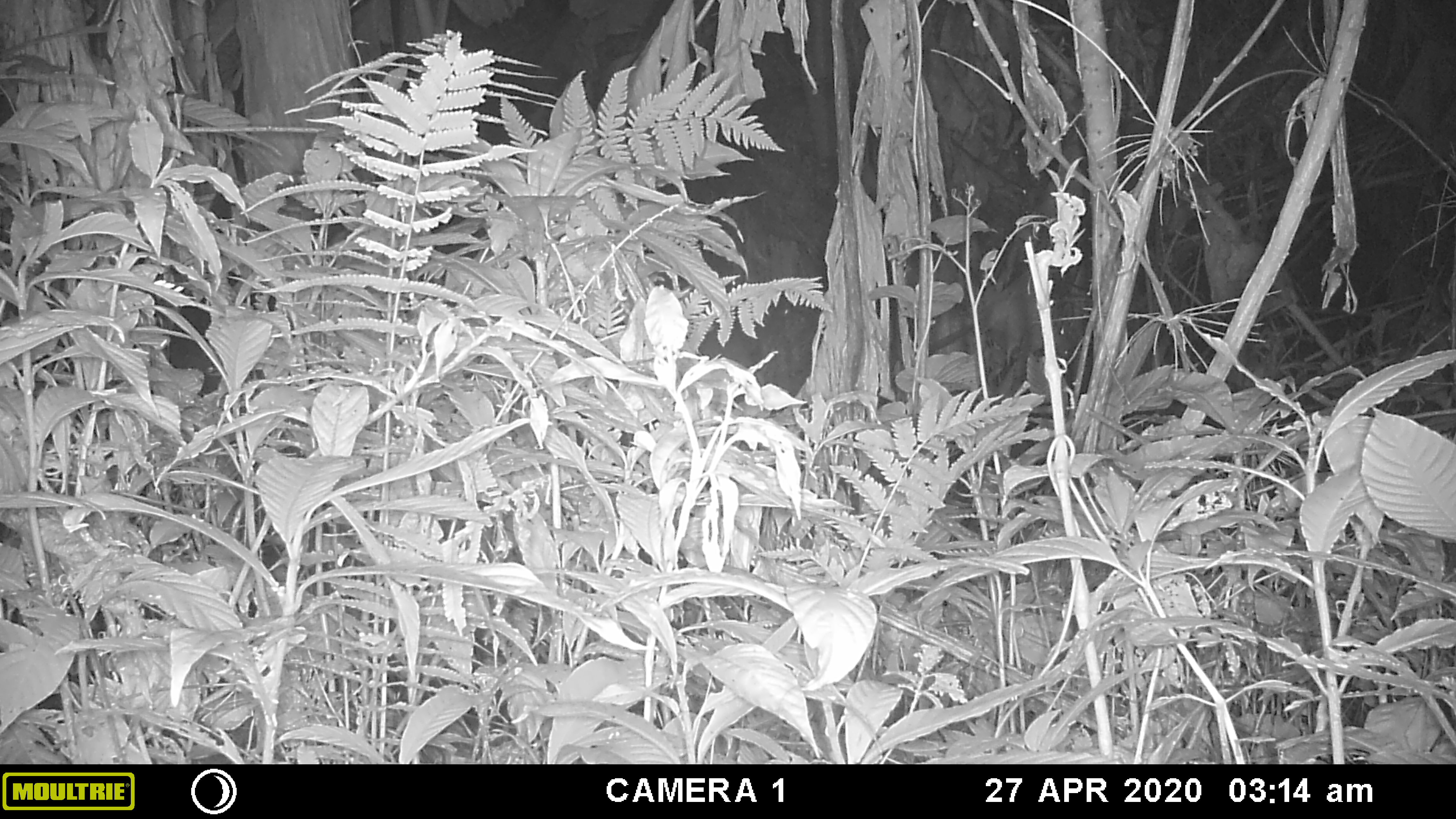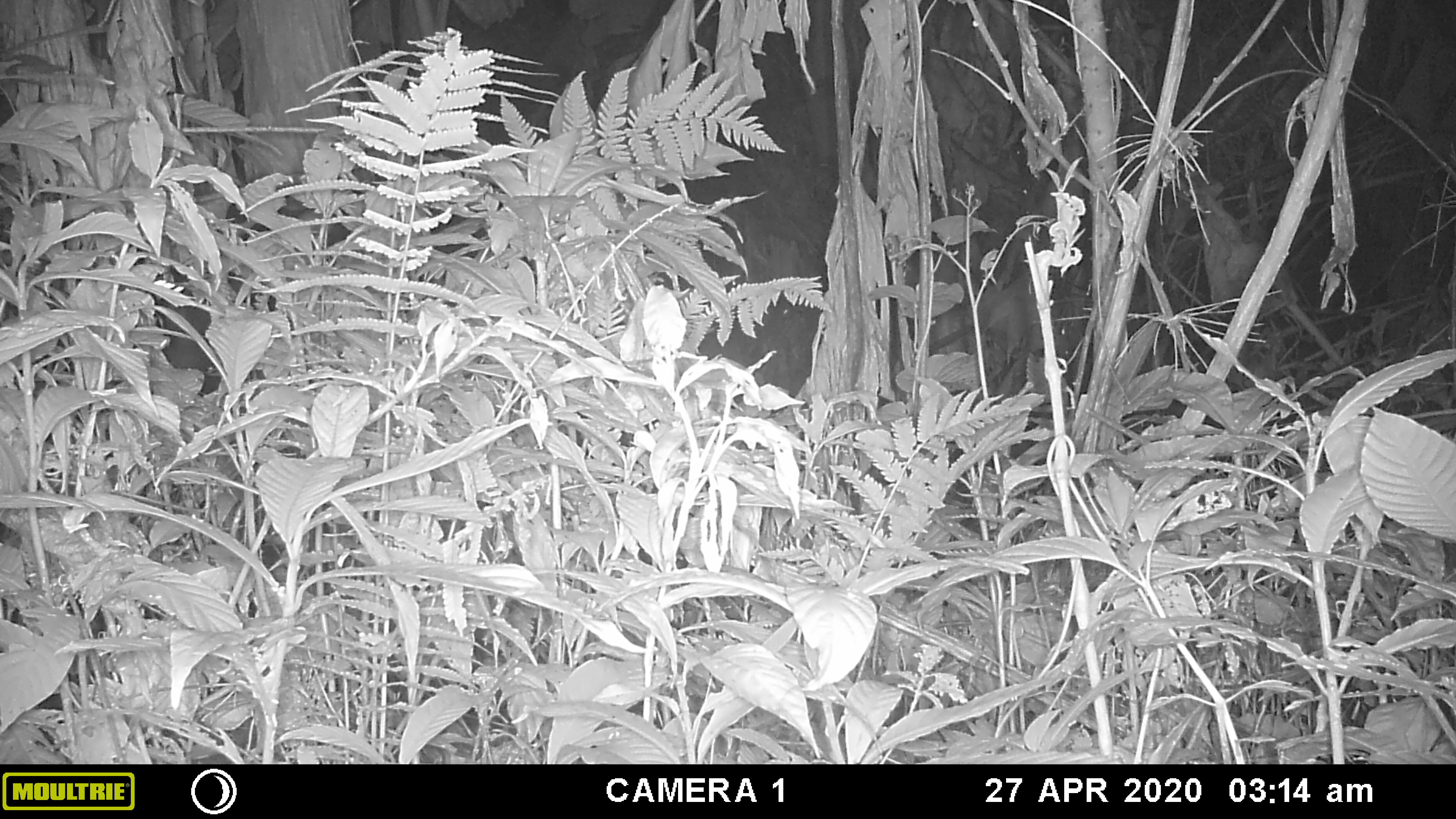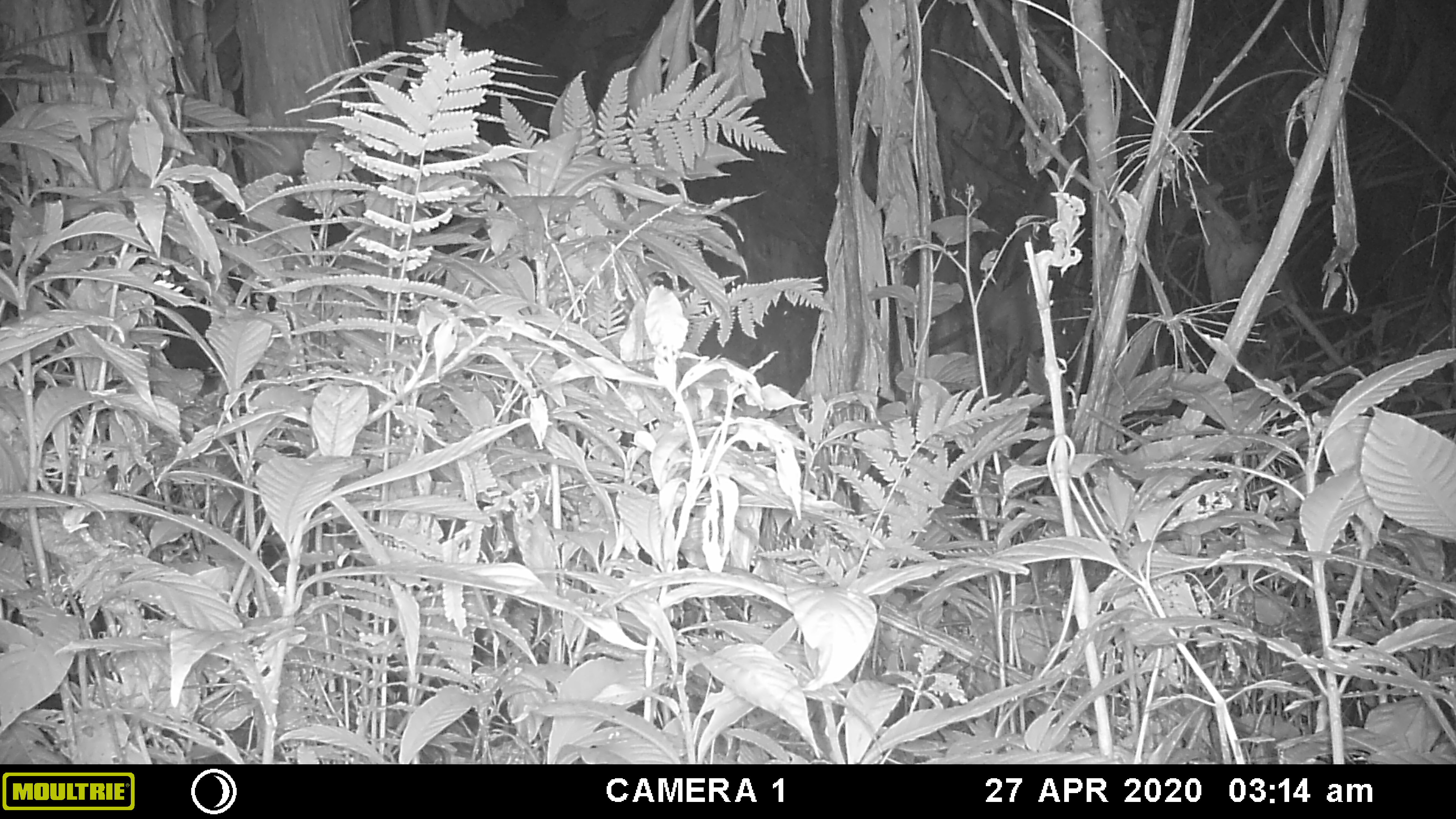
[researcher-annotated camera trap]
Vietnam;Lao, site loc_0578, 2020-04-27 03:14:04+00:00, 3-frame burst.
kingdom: Animalia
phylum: Chordata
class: Mammalia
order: Artiodactyla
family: Bovidae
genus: Capricornis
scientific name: Capricornis sumatraensis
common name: chinese serow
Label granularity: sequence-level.